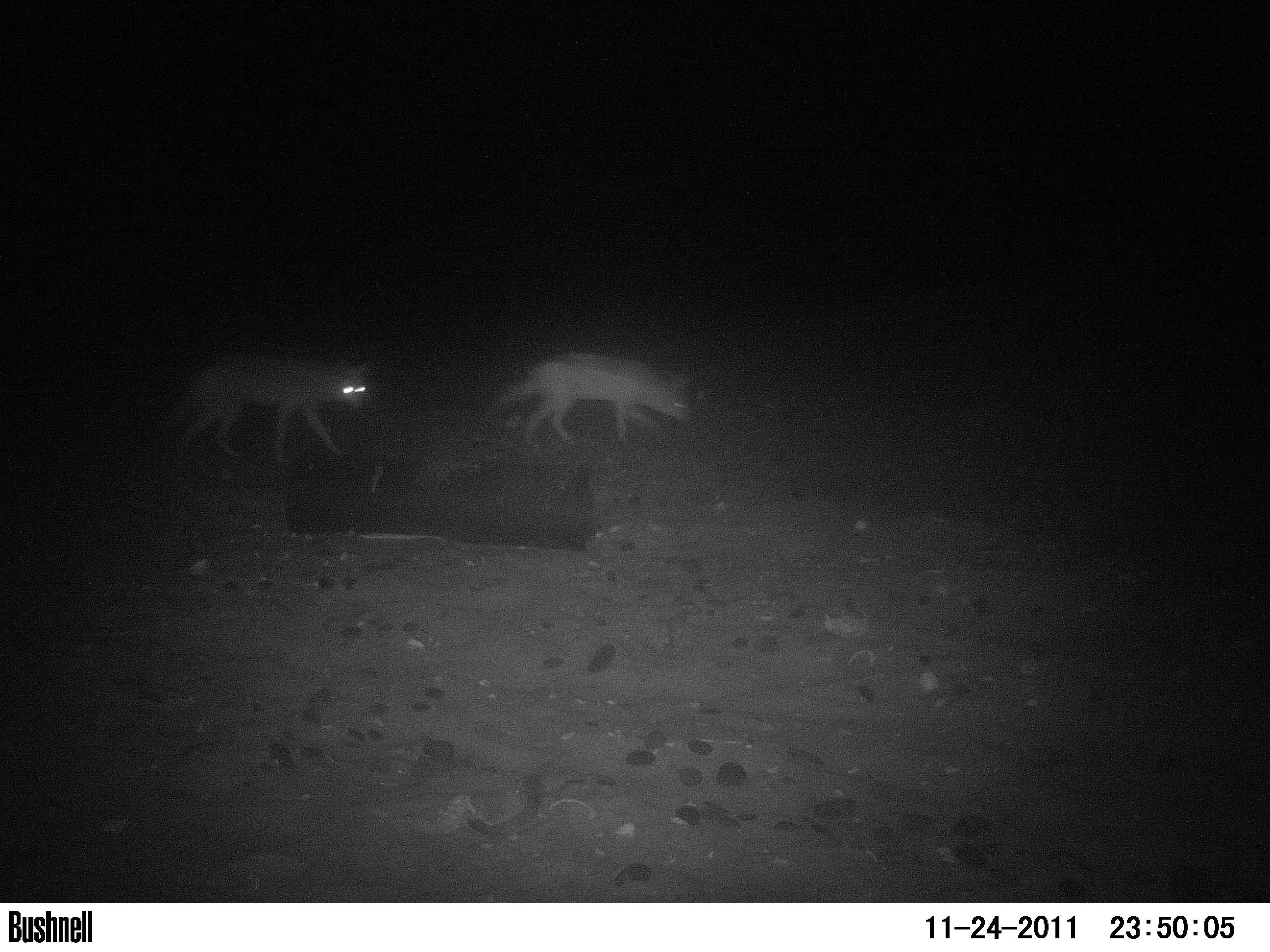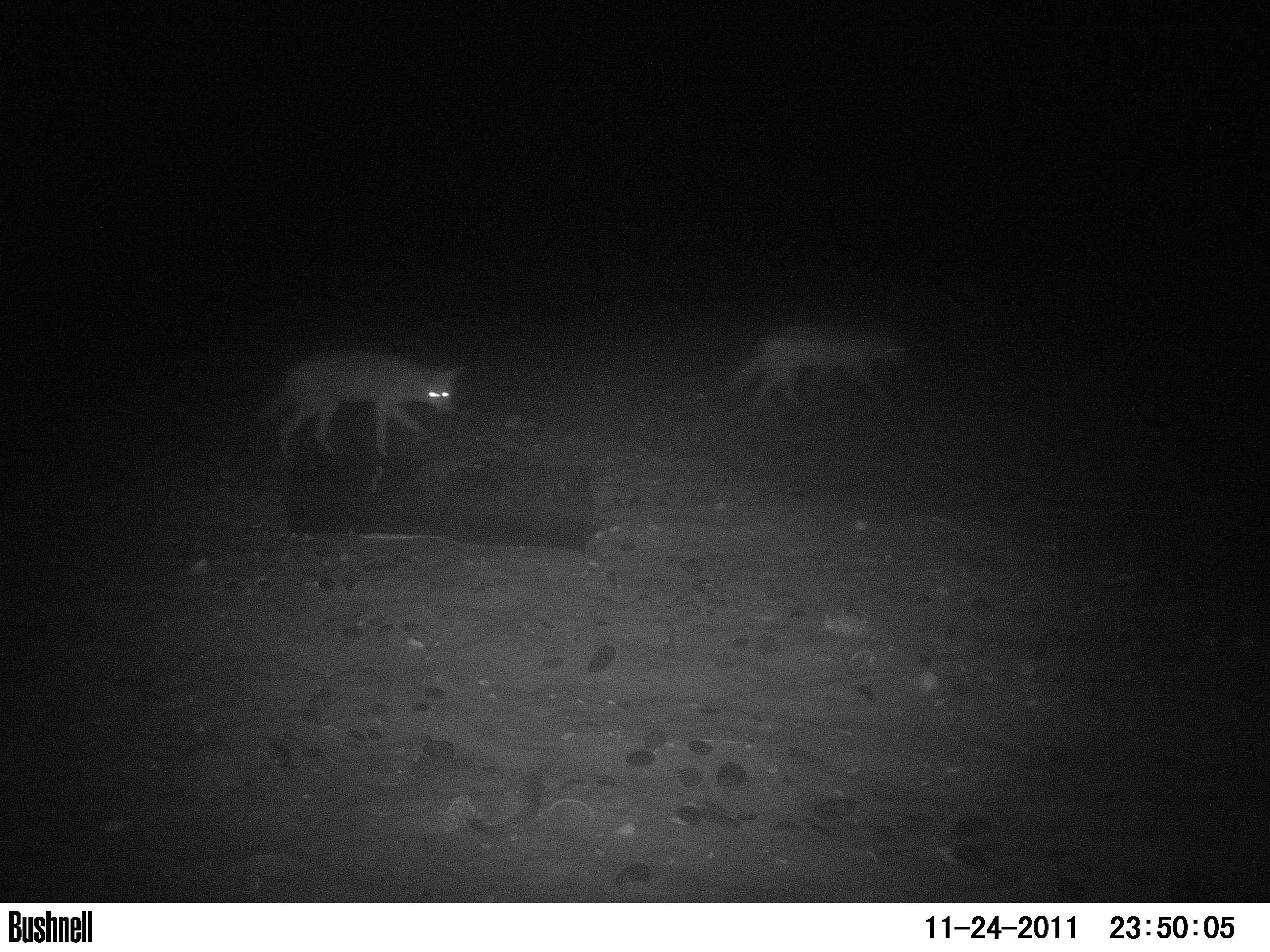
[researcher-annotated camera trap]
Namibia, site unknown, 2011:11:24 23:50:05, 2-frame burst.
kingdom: Animalia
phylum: Chordata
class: Mammalia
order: Carnivora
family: Canidae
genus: Lupulella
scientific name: Lupulella mesomelas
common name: black-backed jackal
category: canis mesomelas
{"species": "canis mesomelas (black-backed jackal) (Lupulella mesomelas)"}